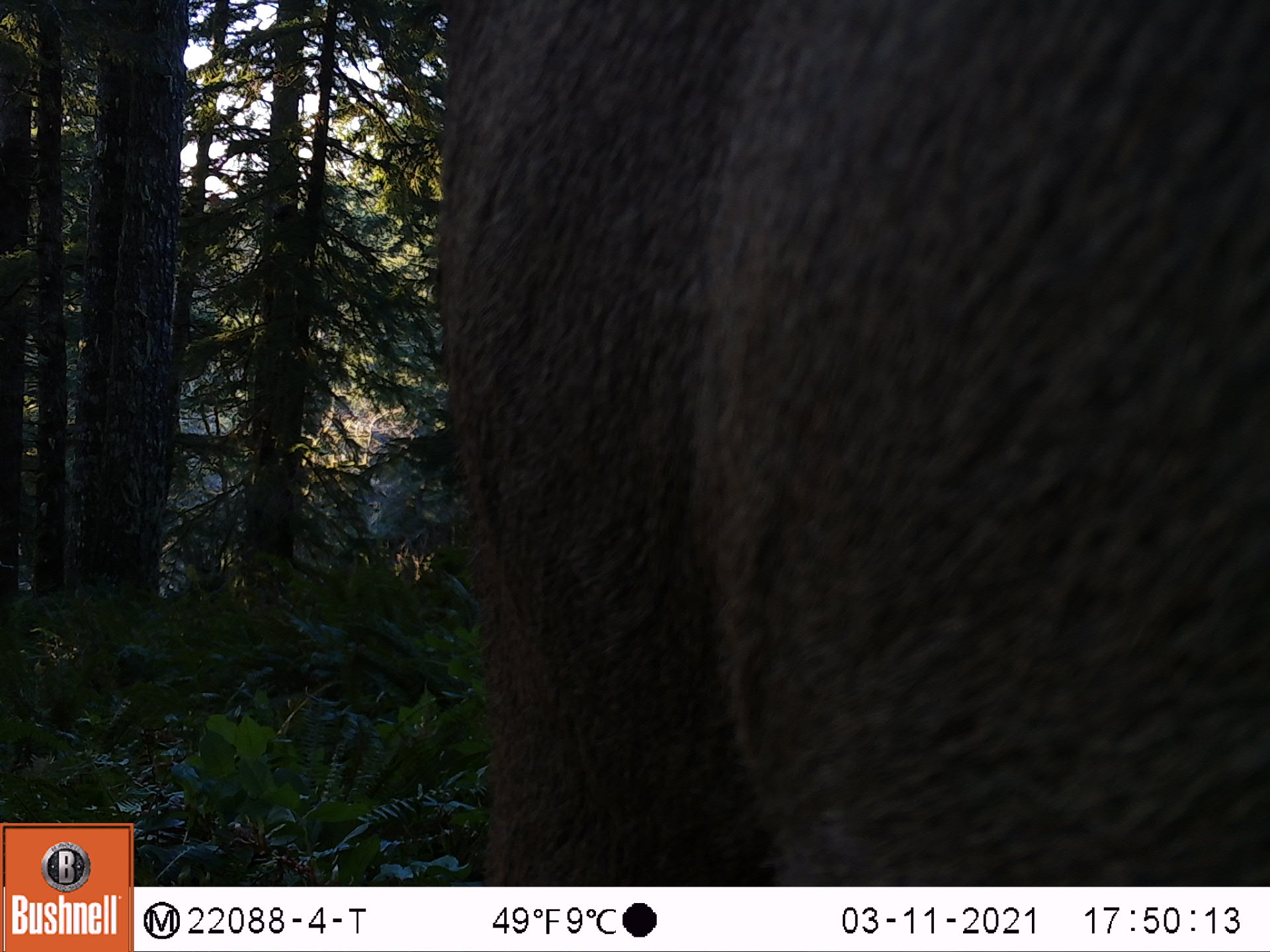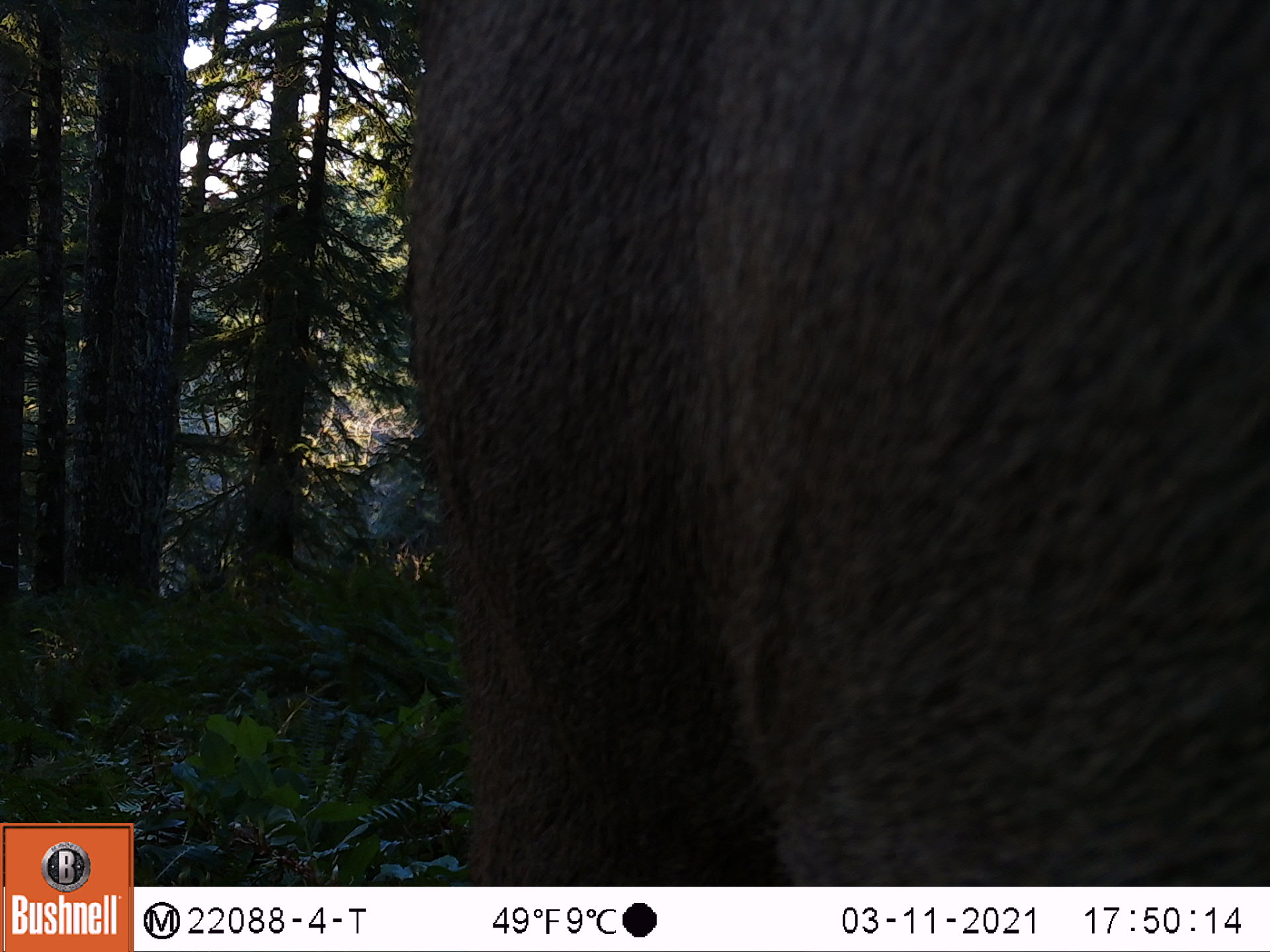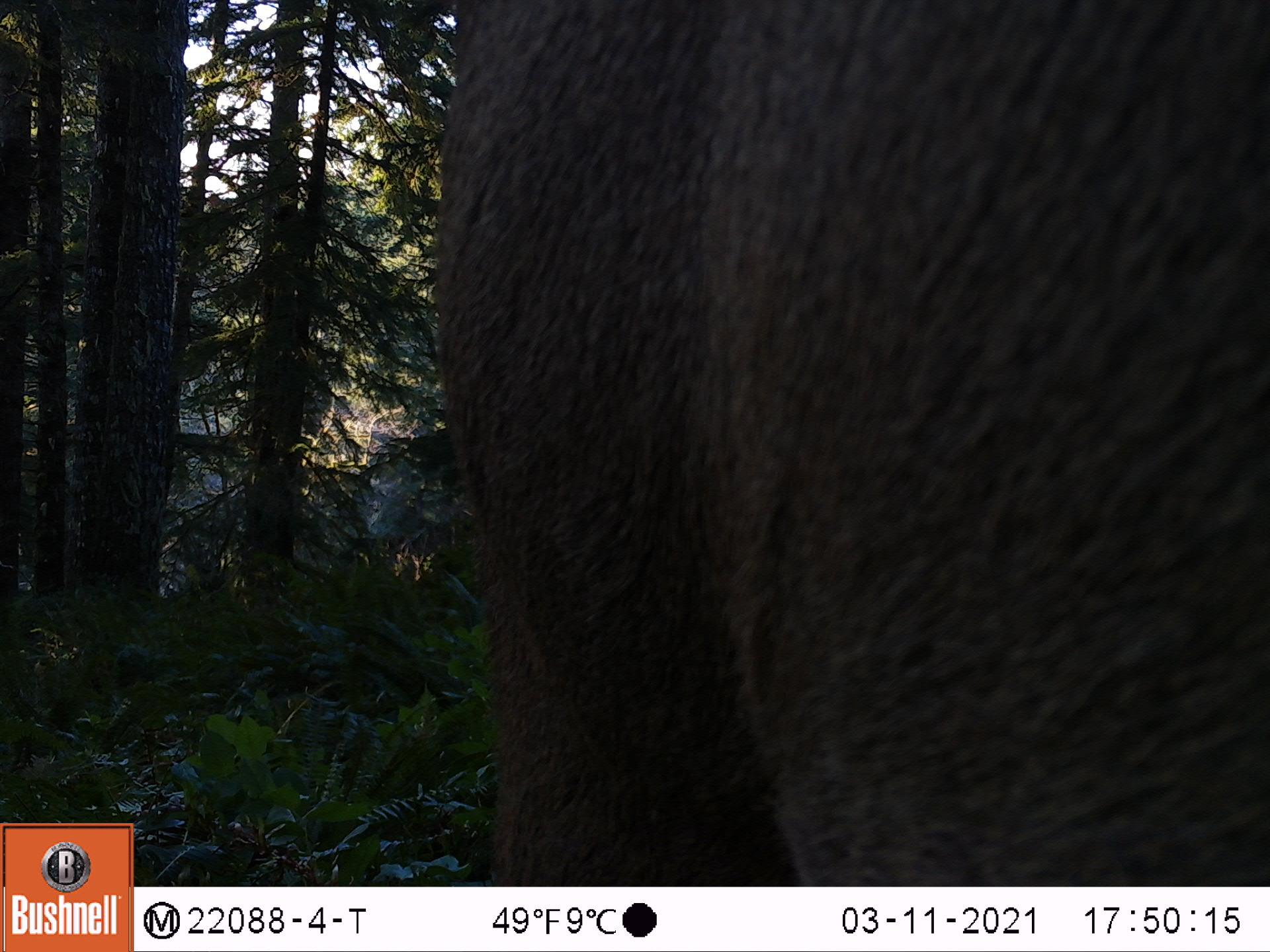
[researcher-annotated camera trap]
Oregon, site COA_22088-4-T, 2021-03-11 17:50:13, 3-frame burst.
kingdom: Animalia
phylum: Chordata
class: Mammalia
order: Artiodactyla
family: Cervidae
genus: Cervus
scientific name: Cervus canadensis roosevelti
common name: roosevelt elk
Roosevelt elk (Cervus canadensis roosevelti).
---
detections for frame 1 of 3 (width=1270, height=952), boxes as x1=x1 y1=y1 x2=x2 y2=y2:
roosevelt elk: x1=404 y1=0 x2=1269 y2=885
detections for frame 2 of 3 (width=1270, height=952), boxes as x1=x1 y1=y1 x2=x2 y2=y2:
roosevelt elk: x1=368 y1=0 x2=1269 y2=885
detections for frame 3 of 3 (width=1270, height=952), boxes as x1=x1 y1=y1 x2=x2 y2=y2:
roosevelt elk: x1=401 y1=0 x2=1269 y2=885